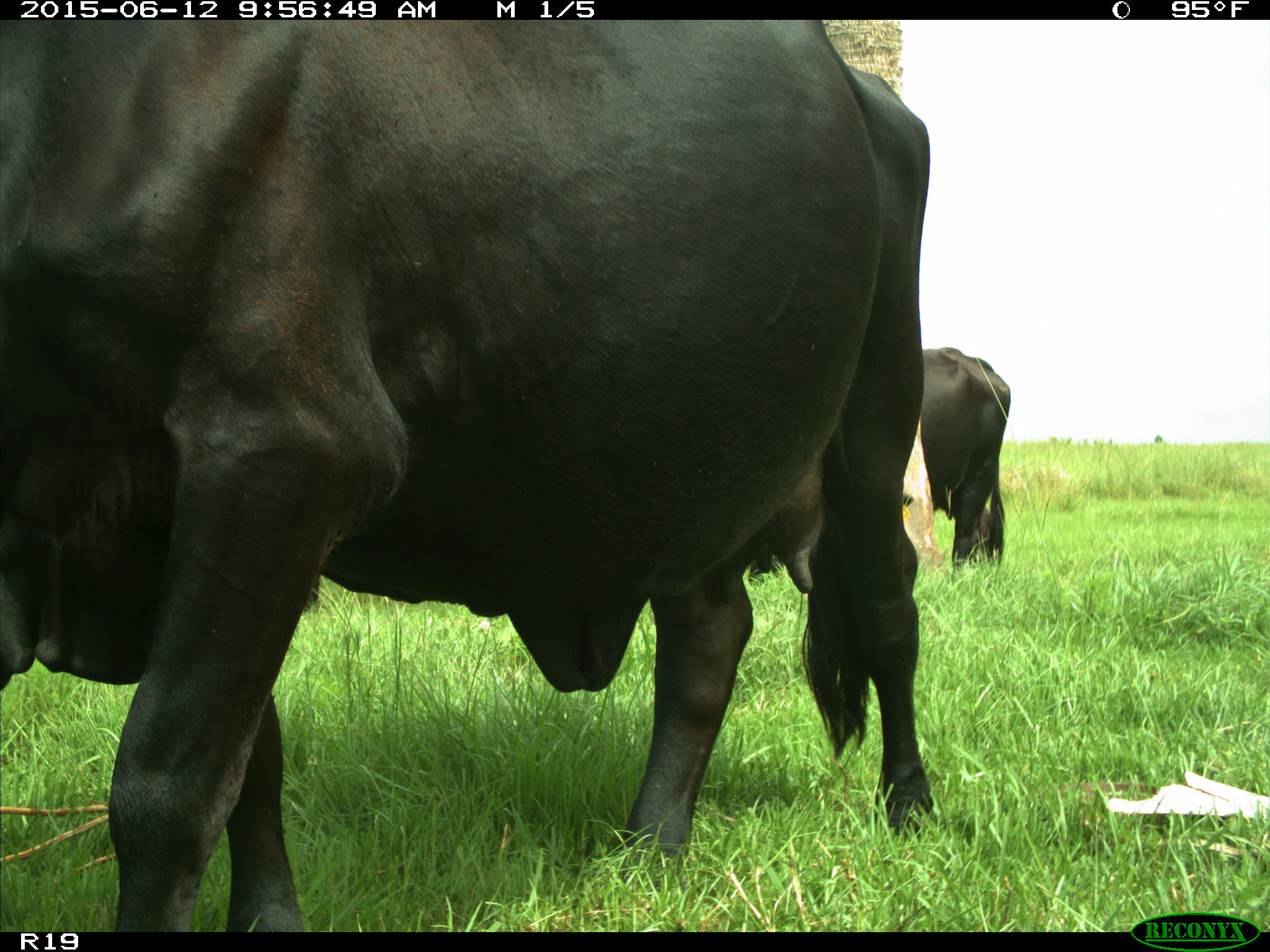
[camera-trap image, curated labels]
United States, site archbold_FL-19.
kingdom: Animalia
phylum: Chordata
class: Mammalia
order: Artiodactyla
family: Bovidae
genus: Bos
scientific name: Bos taurus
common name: domestic cow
Bos taurus (domestic cow).